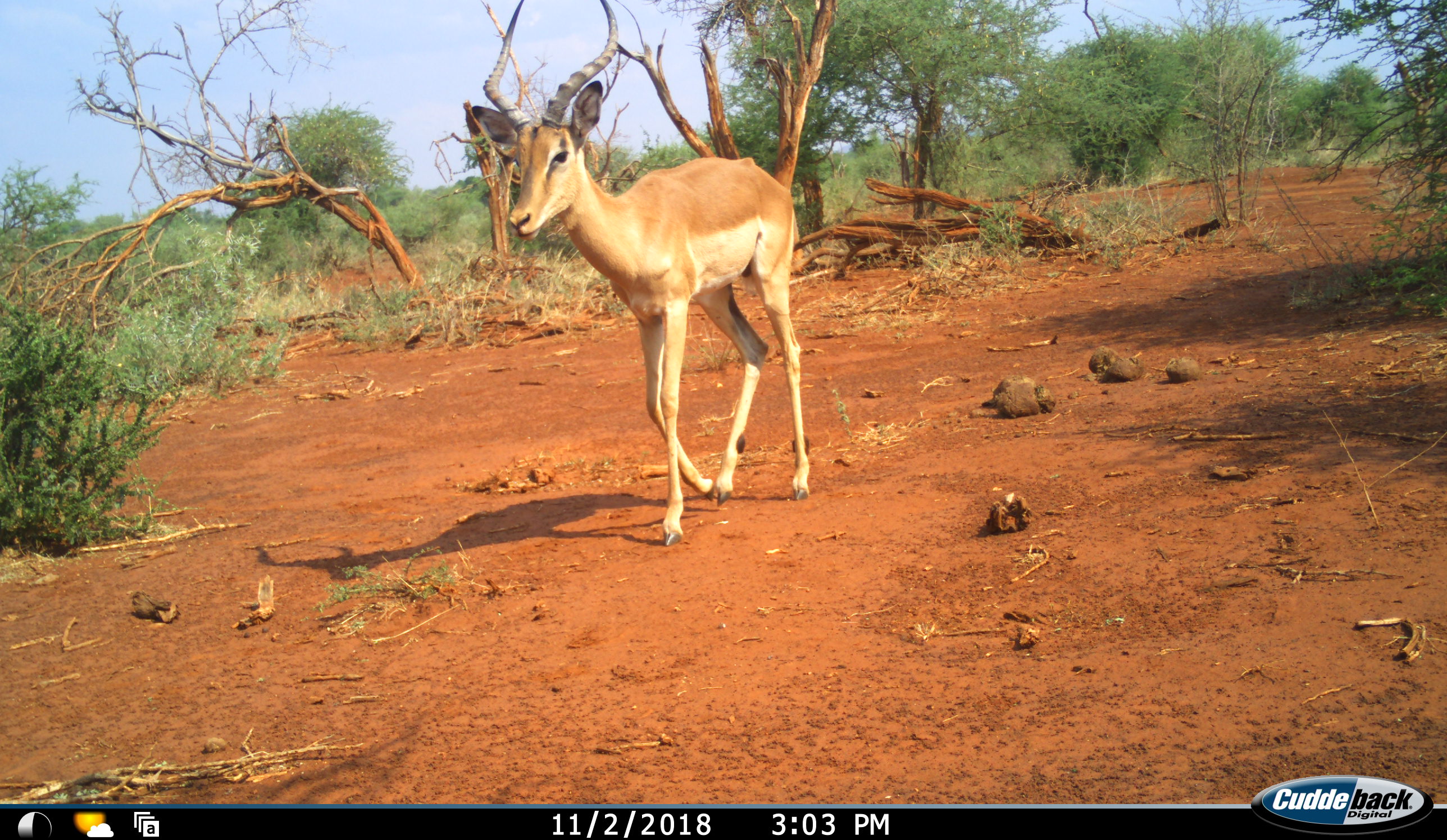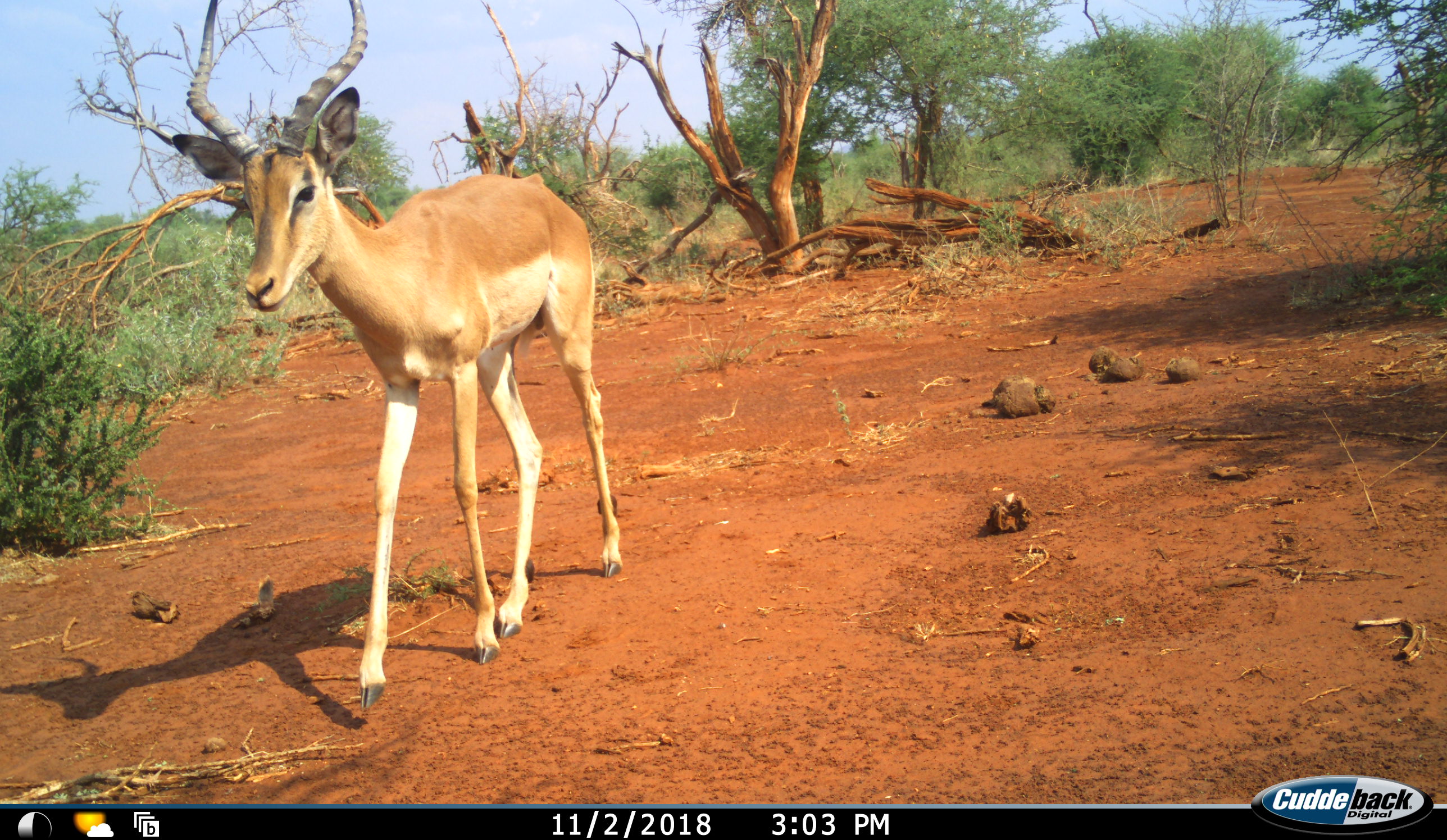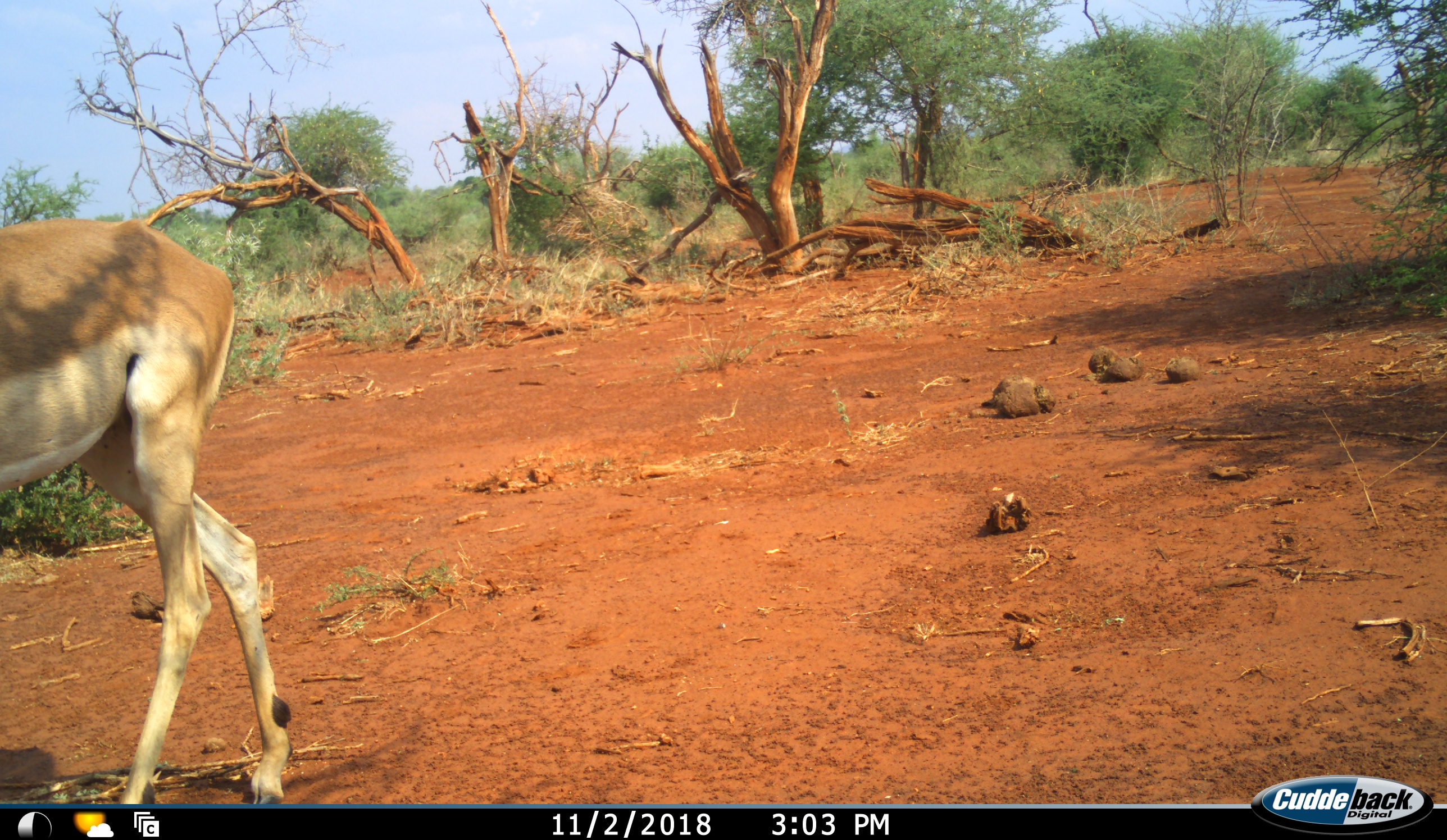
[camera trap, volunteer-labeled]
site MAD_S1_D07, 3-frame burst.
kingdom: Animalia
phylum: Chordata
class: Mammalia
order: Artiodactyla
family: Bovidae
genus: Aepyceros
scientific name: Aepyceros melampus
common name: impala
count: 1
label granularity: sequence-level